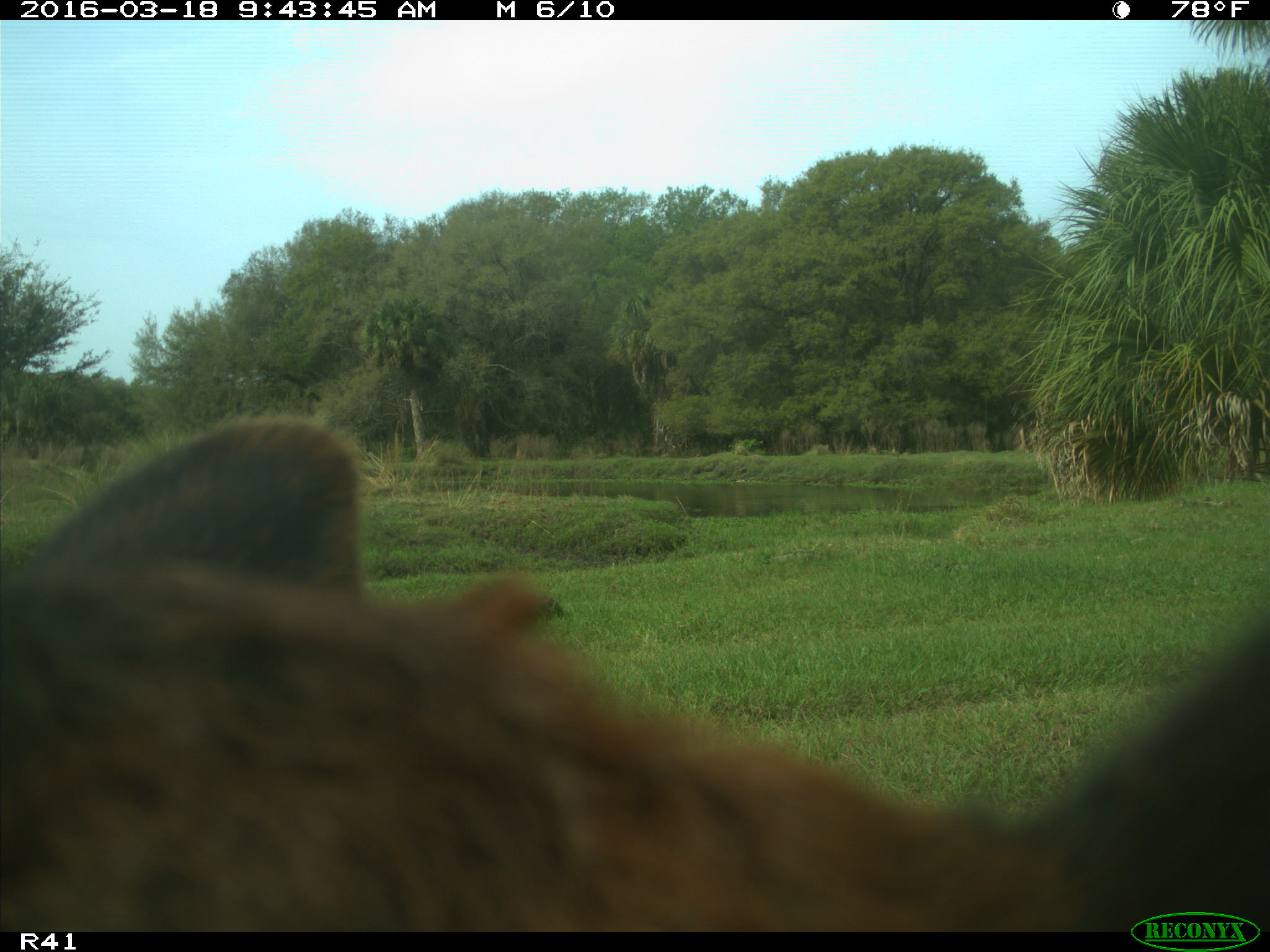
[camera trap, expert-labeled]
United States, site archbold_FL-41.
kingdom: Animalia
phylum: Chordata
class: Mammalia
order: Artiodactyla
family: Bovidae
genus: Bos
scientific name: Bos taurus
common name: domestic cow